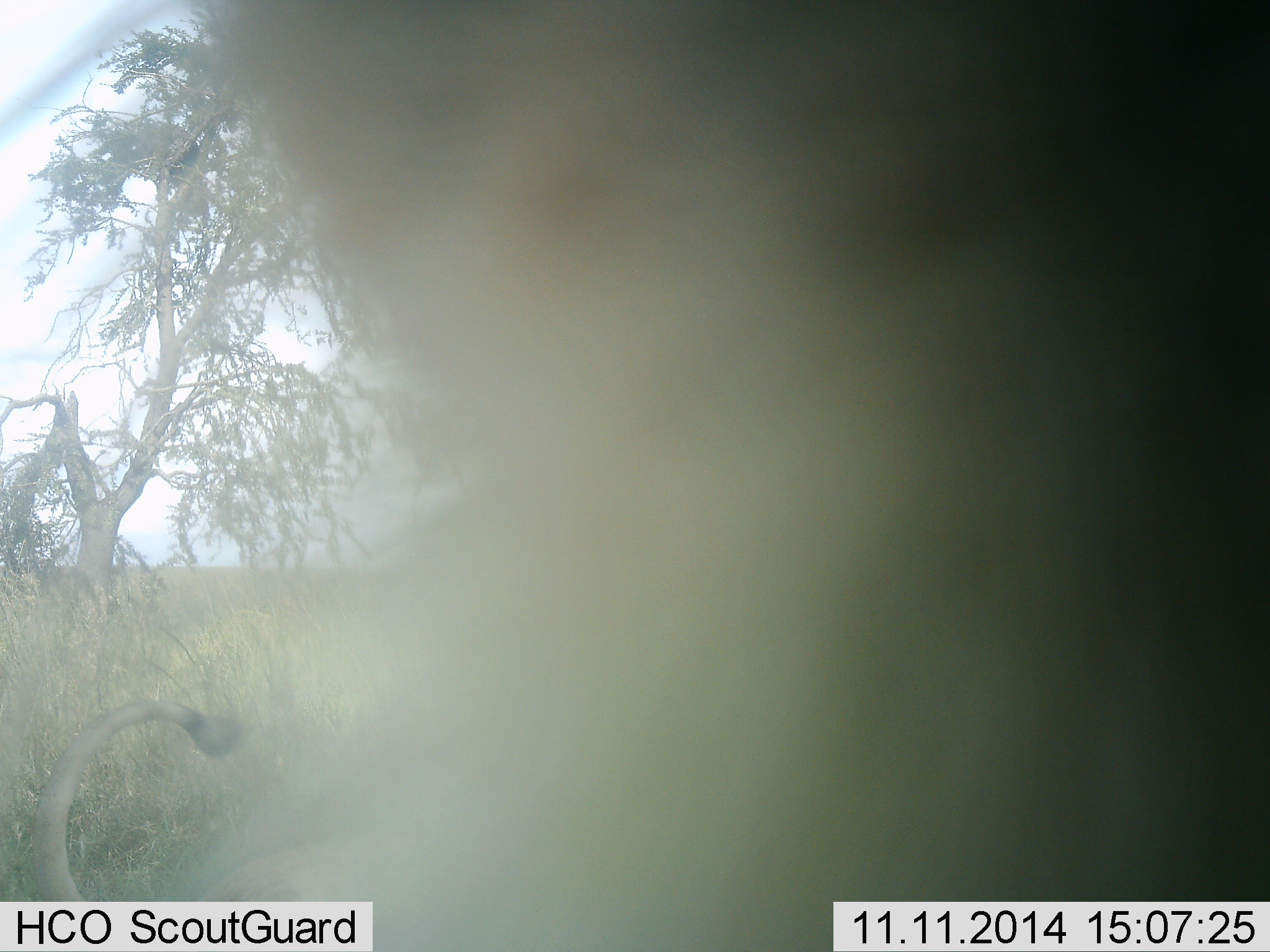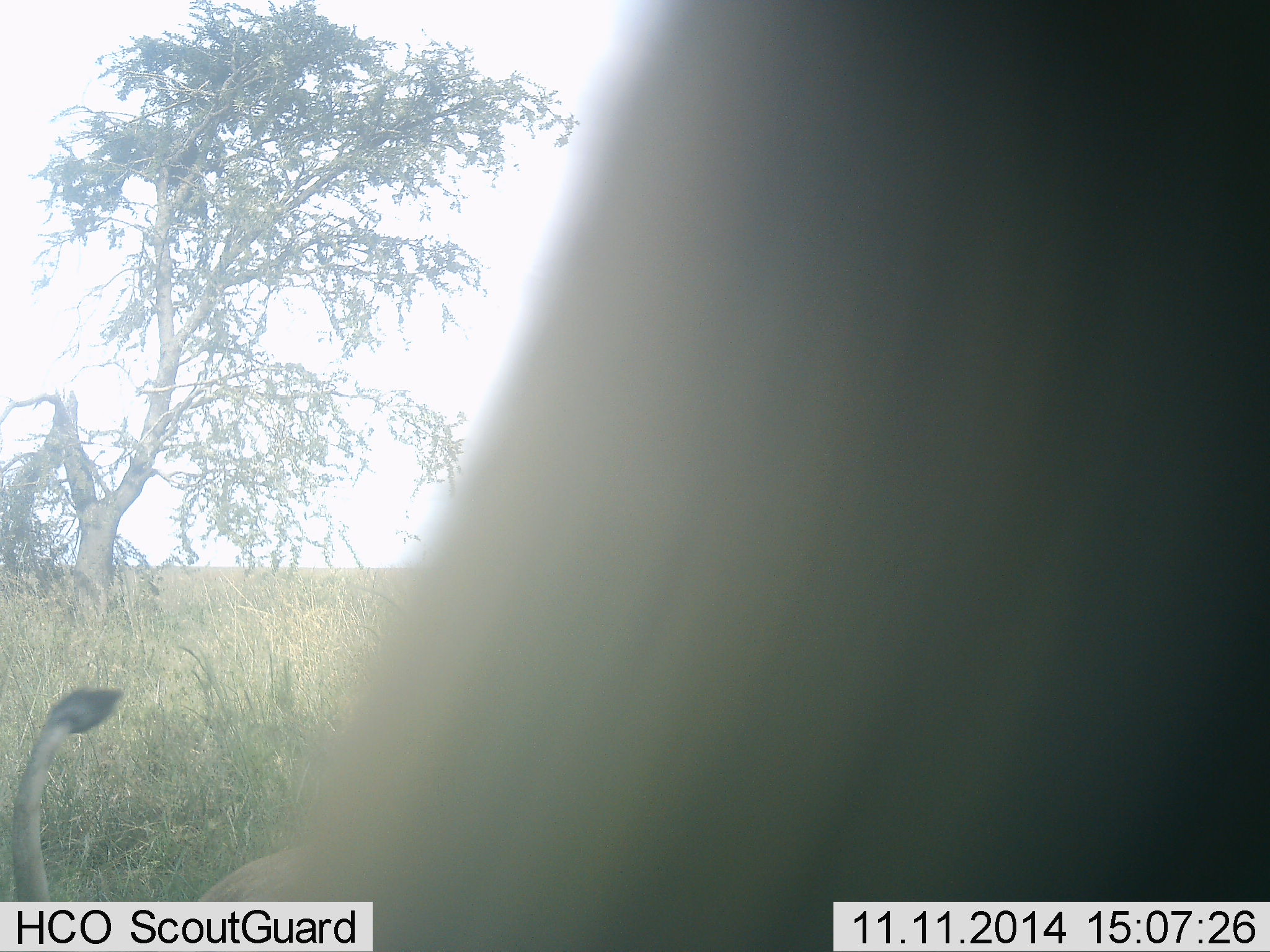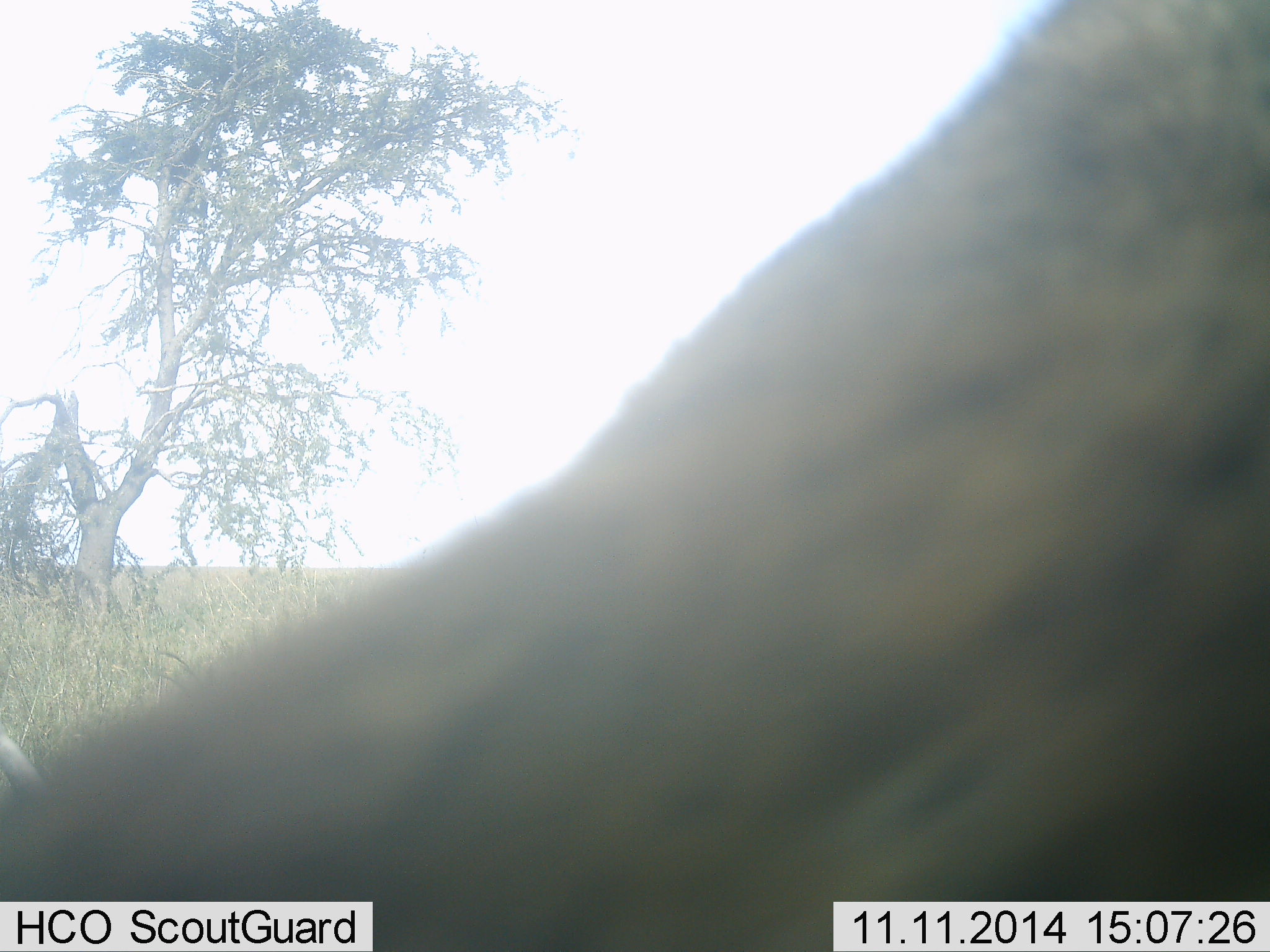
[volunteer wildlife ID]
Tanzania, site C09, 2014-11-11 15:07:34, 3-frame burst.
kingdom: Animalia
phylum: Chordata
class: Mammalia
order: Carnivora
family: Felidae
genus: Panthera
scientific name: Panthera leo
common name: lion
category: lionfemale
Lionfemale (lion) (Panthera leo), count 2. Behavior (volunteer vote fractions): standing 20%, resting 70%, moving 40%, interacting 0%. Young present (vote fraction): 0%. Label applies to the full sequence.